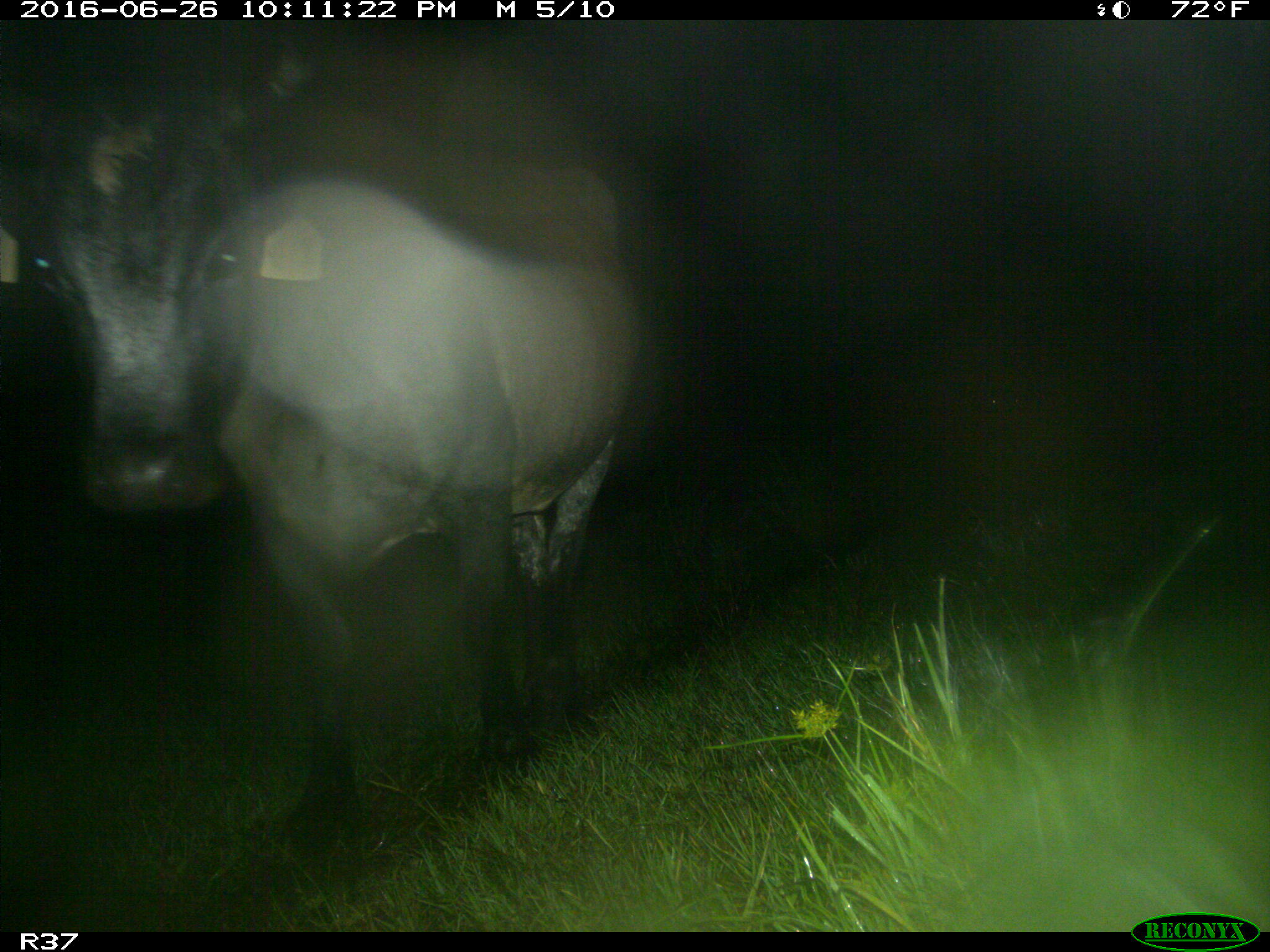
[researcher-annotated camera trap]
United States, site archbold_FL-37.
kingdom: Animalia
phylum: Chordata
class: Mammalia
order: Artiodactyla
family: Bovidae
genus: Bos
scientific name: Bos taurus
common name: domestic cow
Bos taurus (domestic cow).